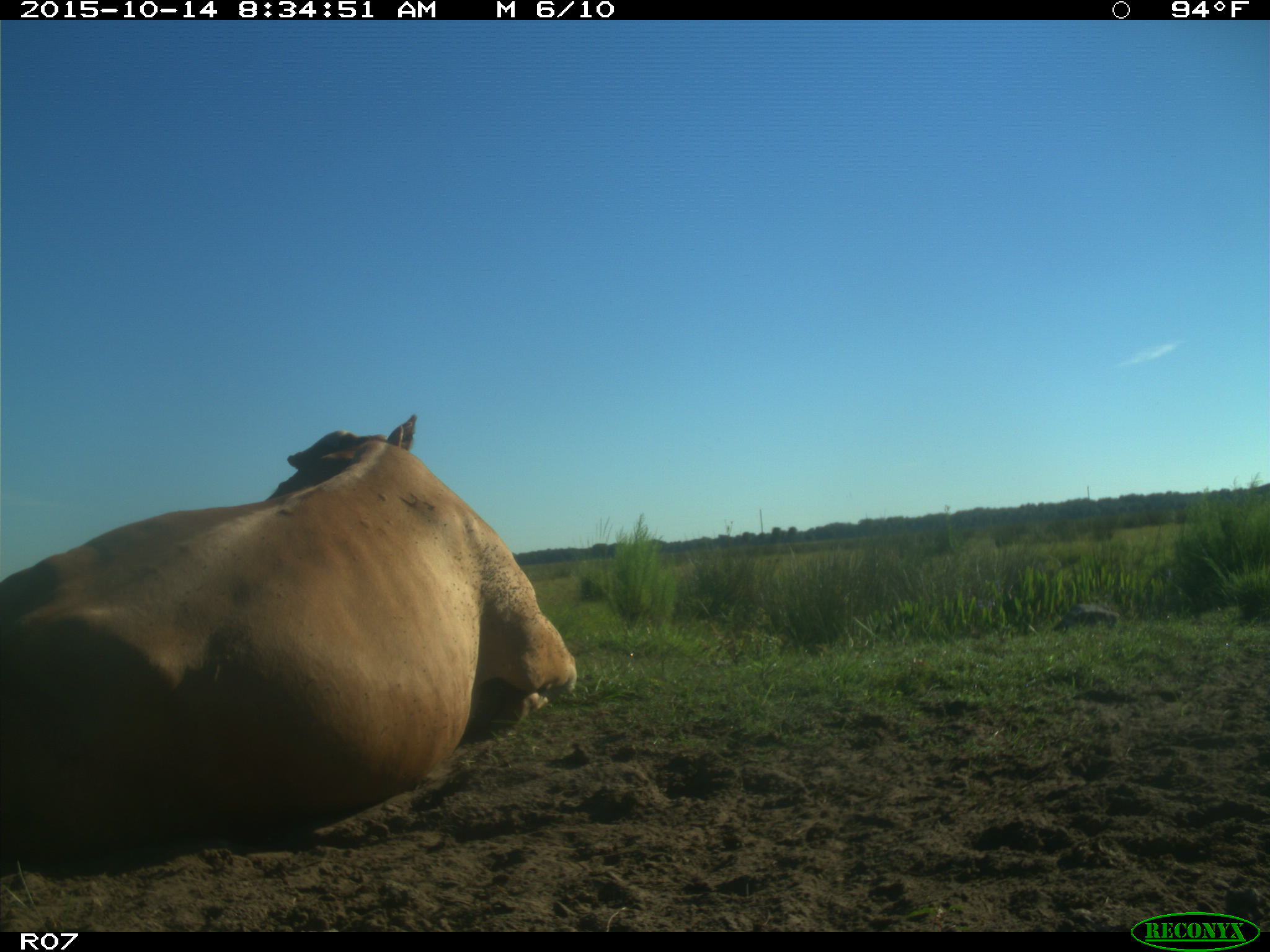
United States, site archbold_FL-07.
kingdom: Animalia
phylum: Chordata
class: Mammalia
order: Artiodactyla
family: Bovidae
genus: Bos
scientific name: Bos taurus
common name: domestic cow